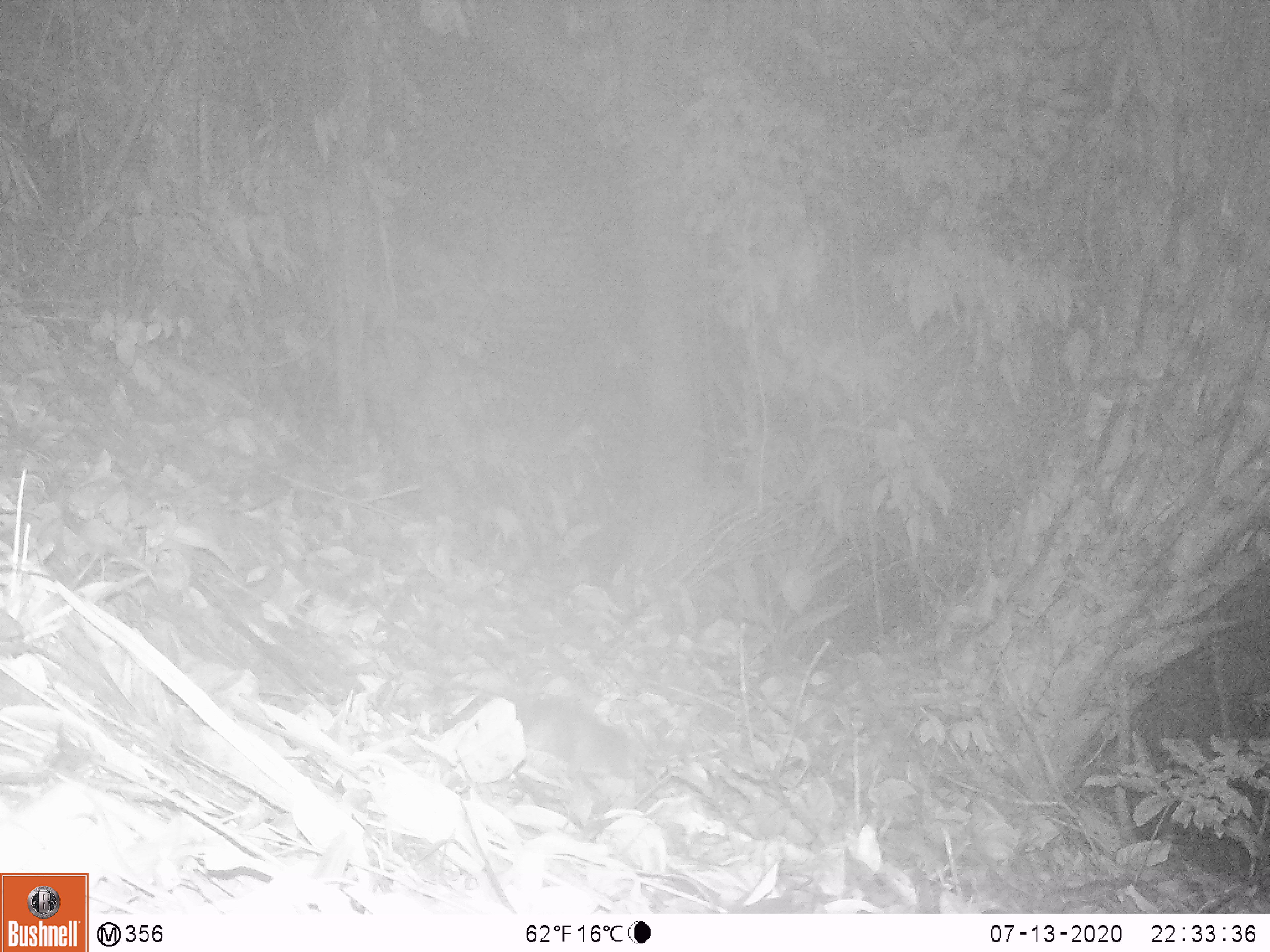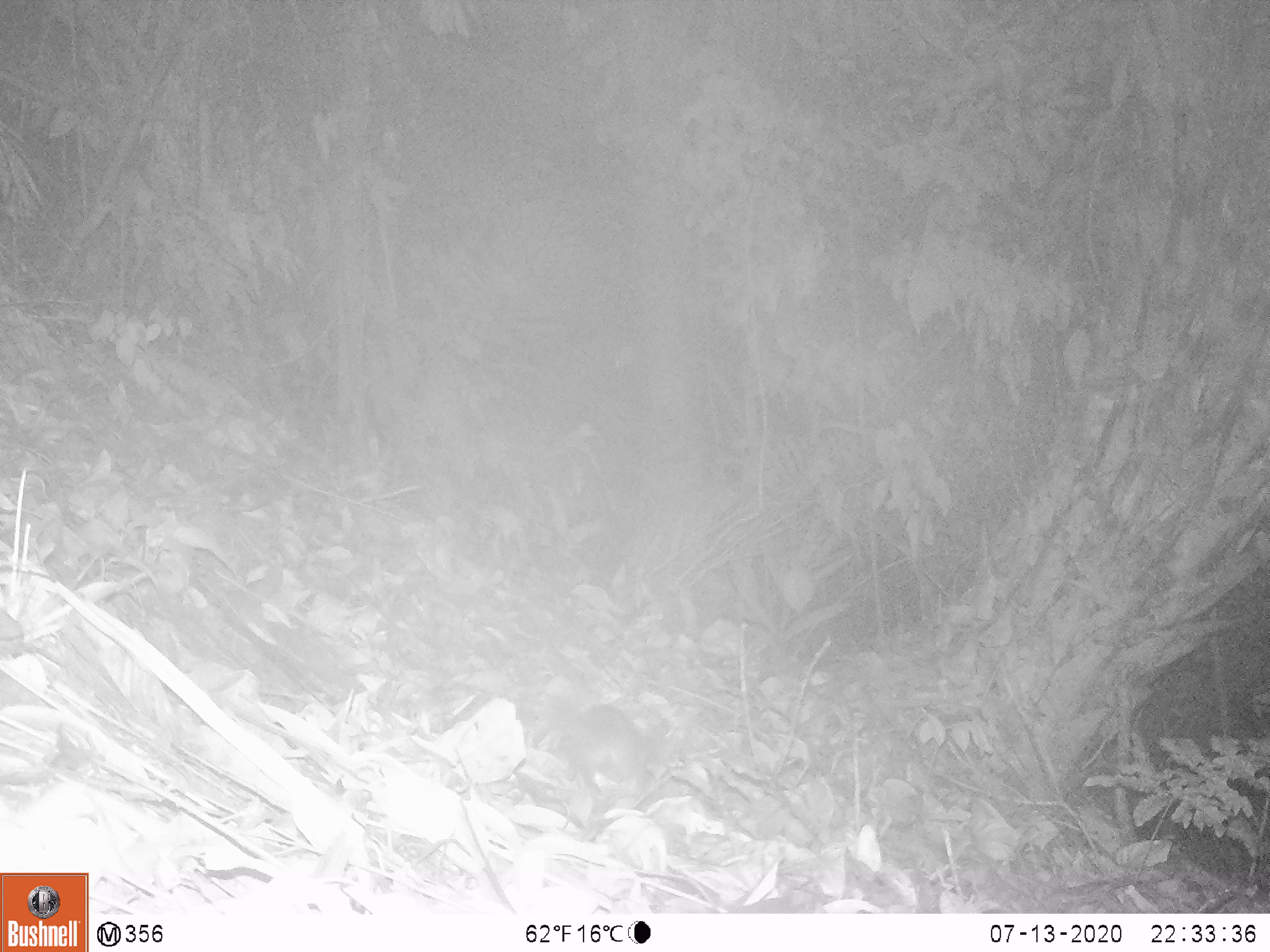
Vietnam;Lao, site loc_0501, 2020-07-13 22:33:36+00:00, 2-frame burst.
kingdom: Animalia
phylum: Chordata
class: Mammalia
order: Carnivora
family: Mustelidae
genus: Melogale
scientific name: Melogale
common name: ferret badger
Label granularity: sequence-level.